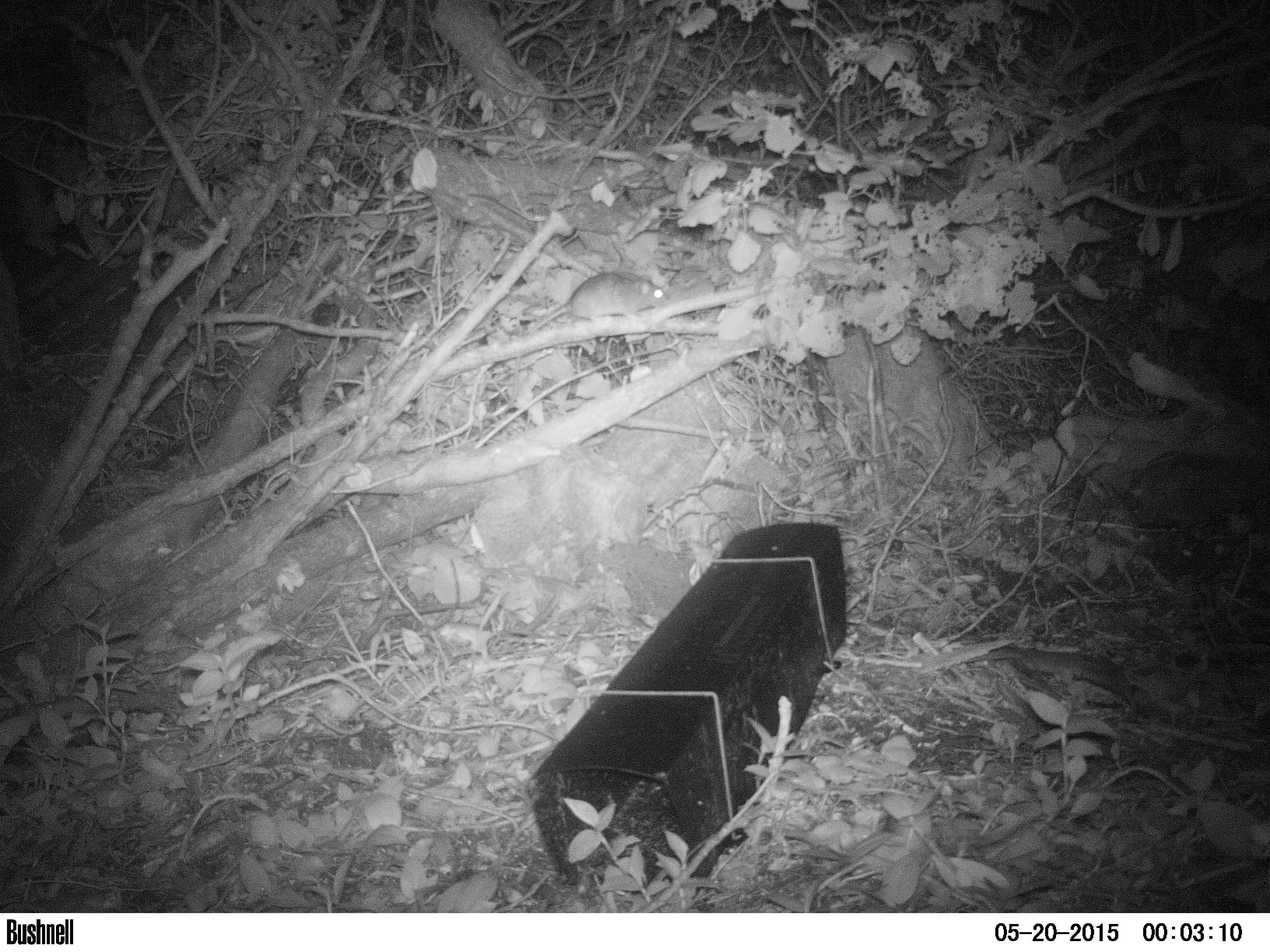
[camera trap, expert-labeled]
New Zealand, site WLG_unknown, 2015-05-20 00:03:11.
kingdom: Animalia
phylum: Chordata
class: Mammalia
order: Rodentia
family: Muridae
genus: Rattus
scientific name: Rattus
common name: rat